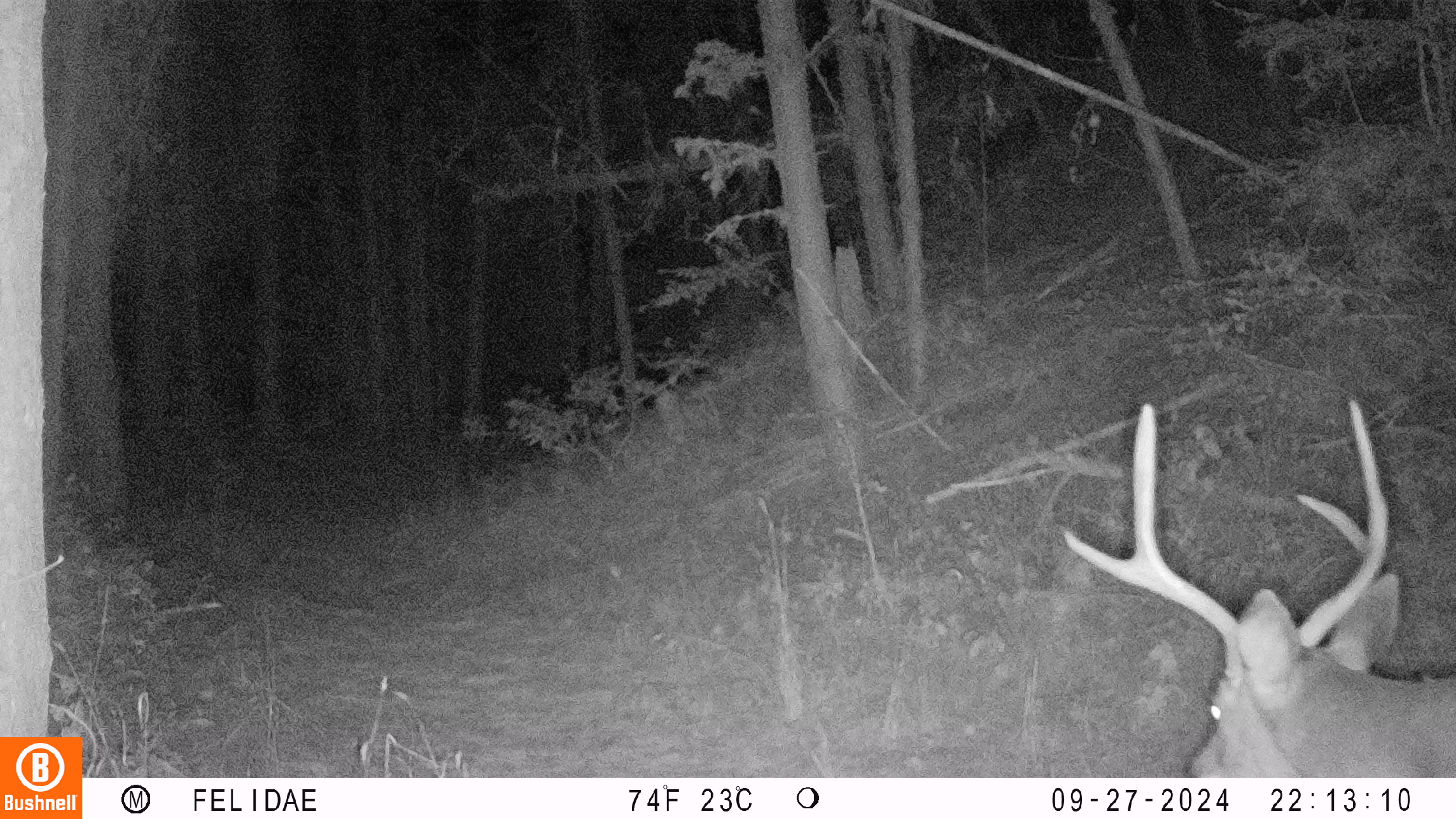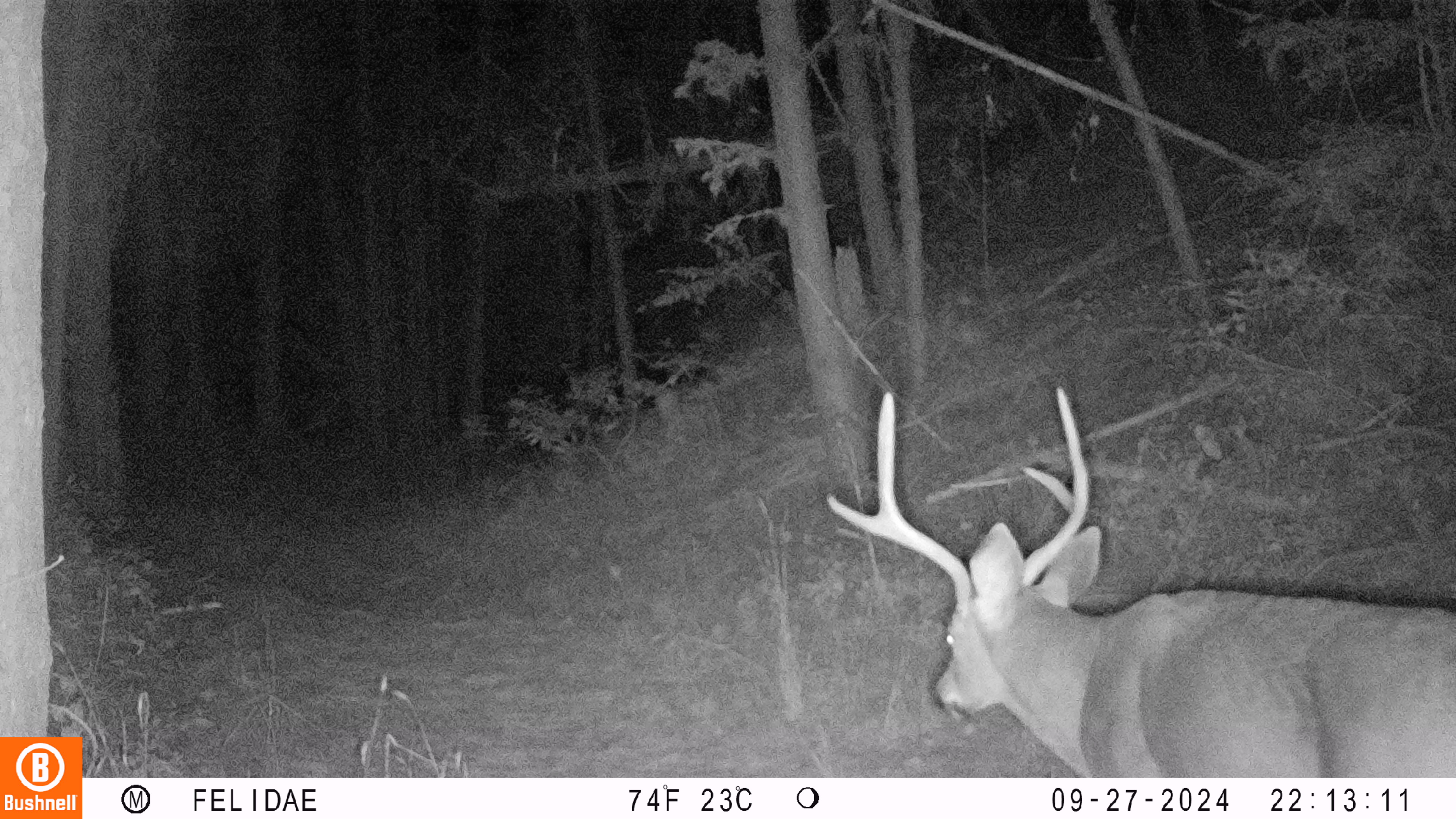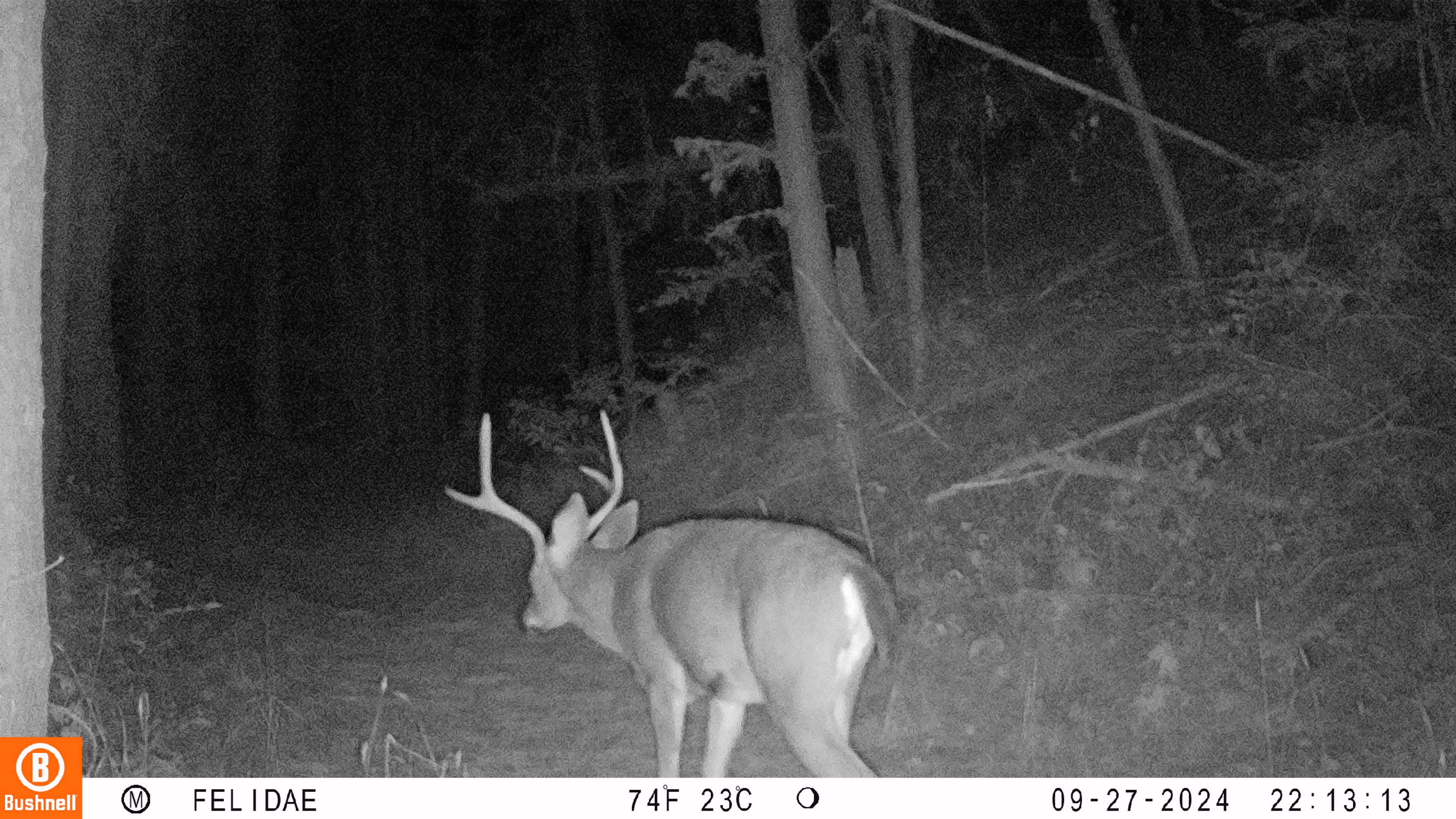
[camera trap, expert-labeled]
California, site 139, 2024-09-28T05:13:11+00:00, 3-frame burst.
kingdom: Animalia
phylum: Chordata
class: Mammalia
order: Artiodactyla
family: Cervidae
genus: Odocoileus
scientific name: Odocoileus hemionus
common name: mule deer